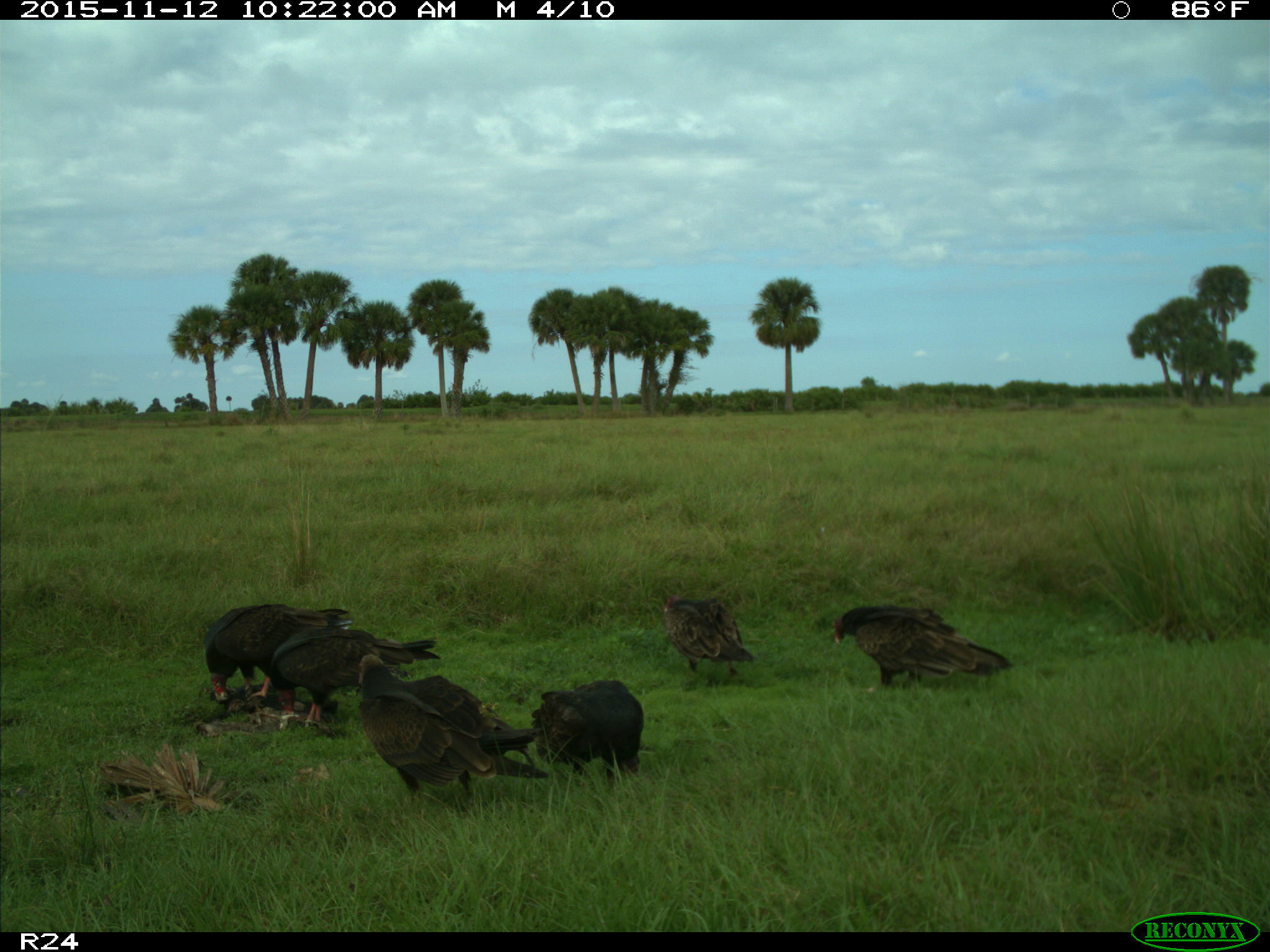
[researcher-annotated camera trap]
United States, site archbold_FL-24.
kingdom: Animalia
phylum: Chordata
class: Aves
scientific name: Aves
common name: birds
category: unidentified bird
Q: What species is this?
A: Unidentified bird (birds) (Aves).